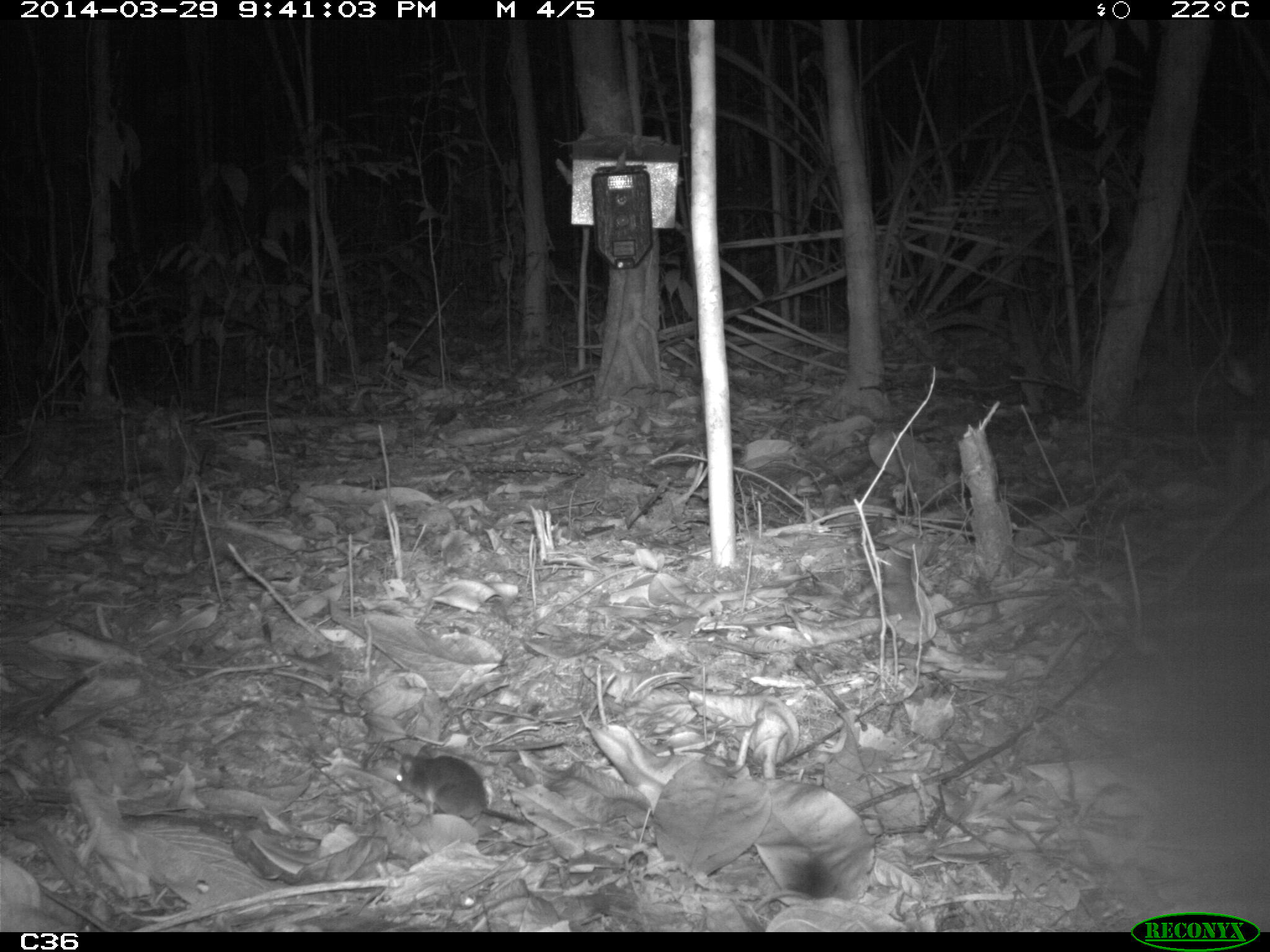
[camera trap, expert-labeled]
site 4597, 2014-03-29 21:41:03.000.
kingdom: Animalia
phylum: Chordata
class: Mammalia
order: Rodentia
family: Muridae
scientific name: Muridae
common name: mice, rats, and gerbils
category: unknown mouse or rat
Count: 1.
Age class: adult.